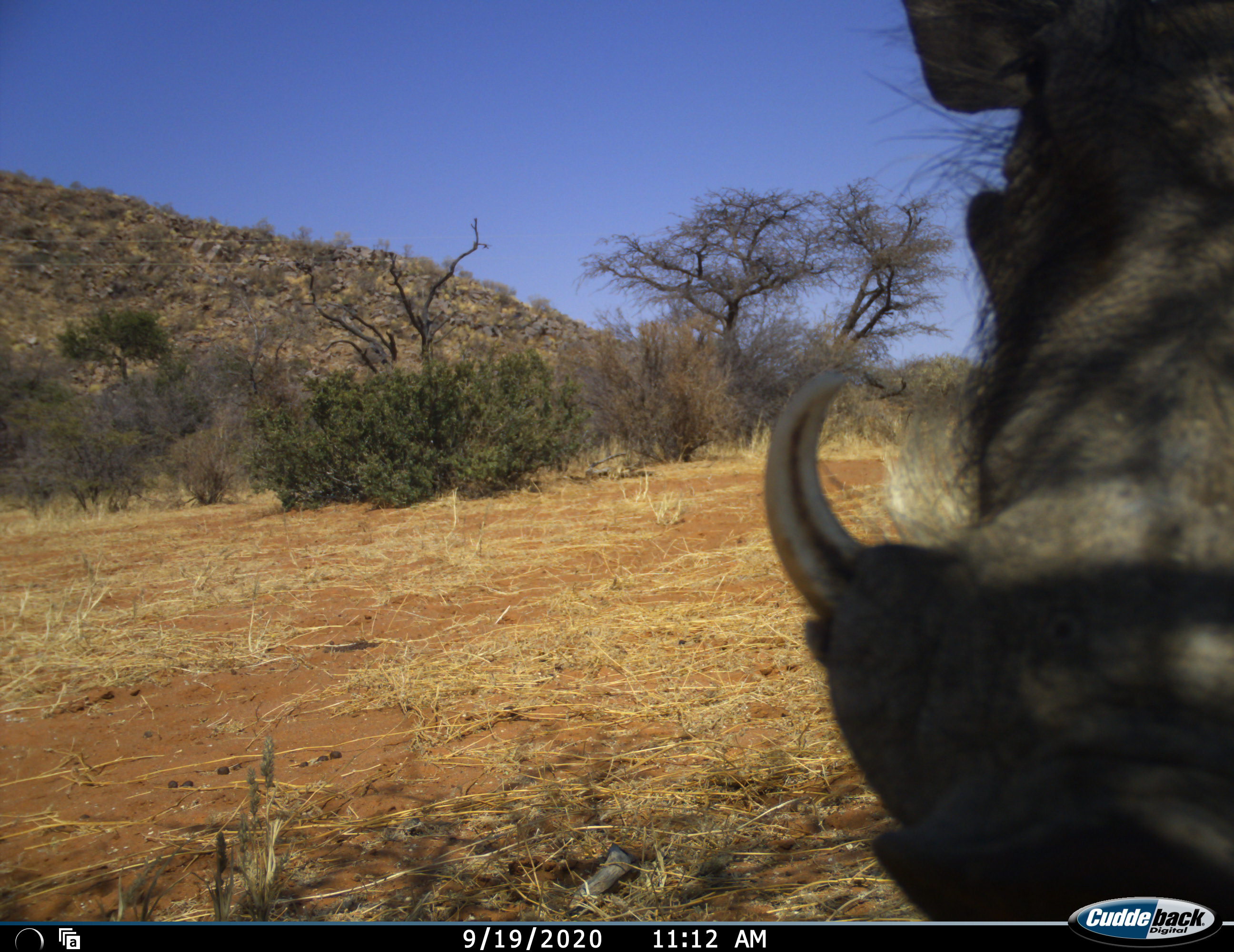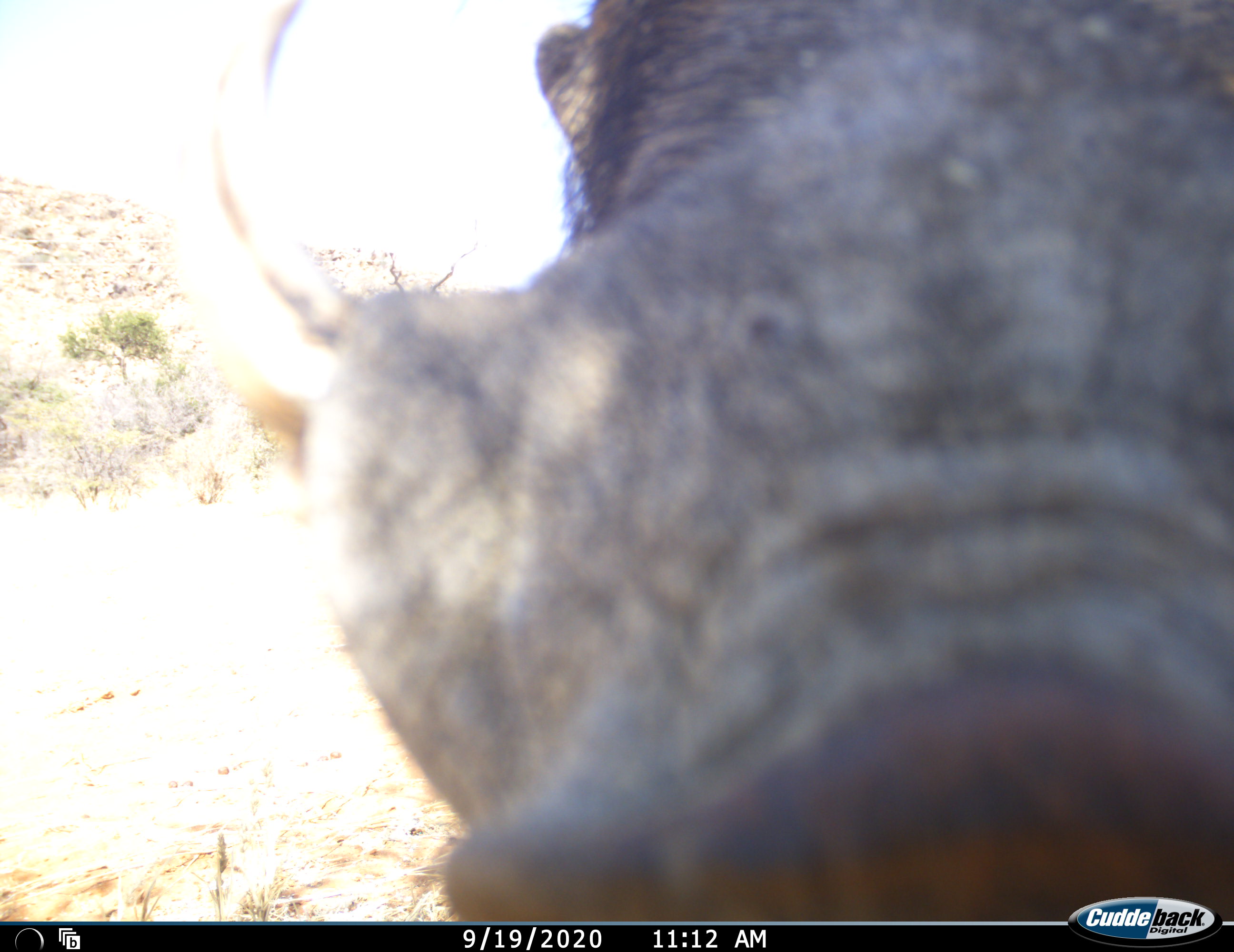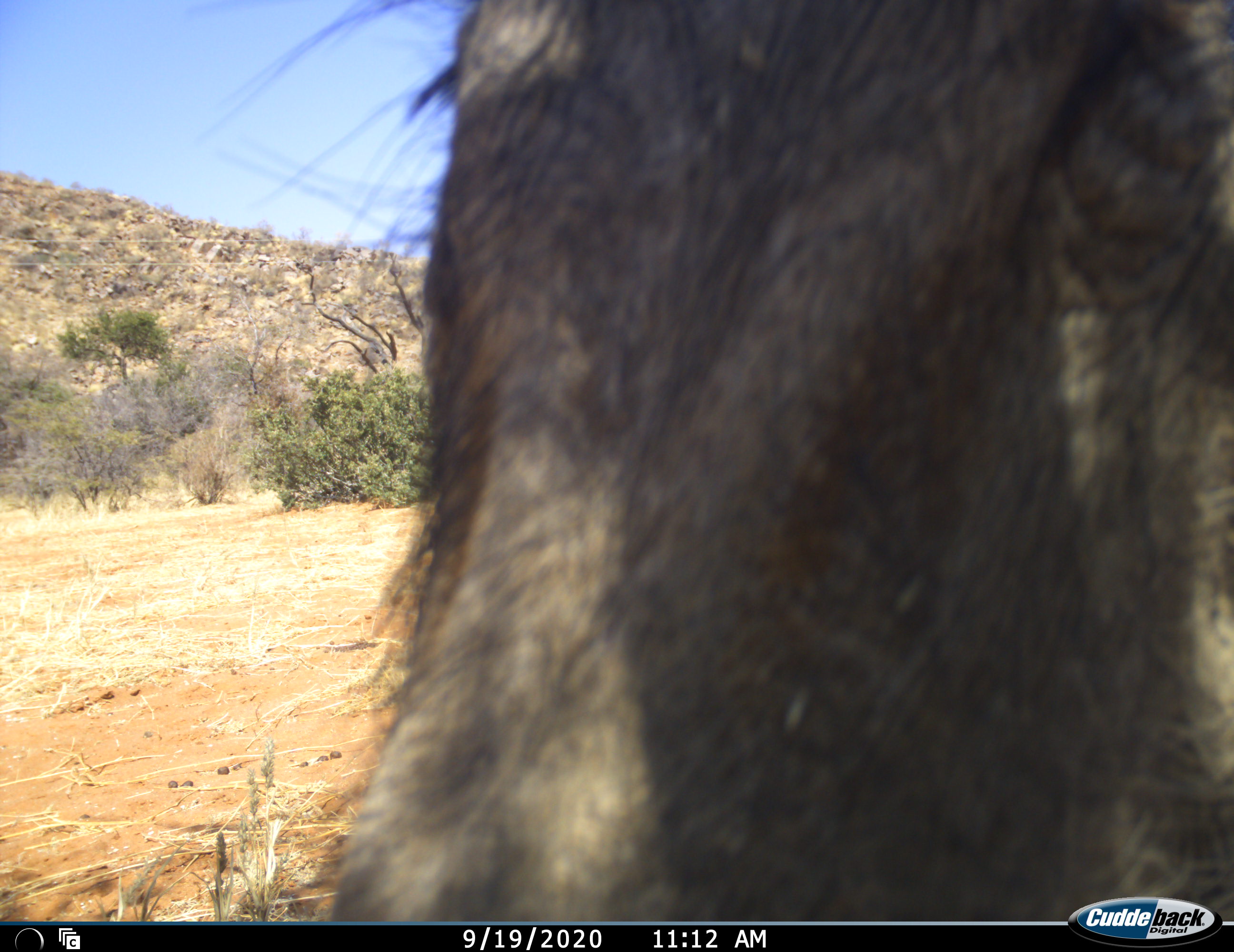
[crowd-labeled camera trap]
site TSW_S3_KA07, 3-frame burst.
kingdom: Animalia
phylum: Chordata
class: Mammalia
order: Artiodactyla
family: Suidae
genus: Phacochoerus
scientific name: Phacochoerus africanus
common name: warthog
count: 1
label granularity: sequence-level